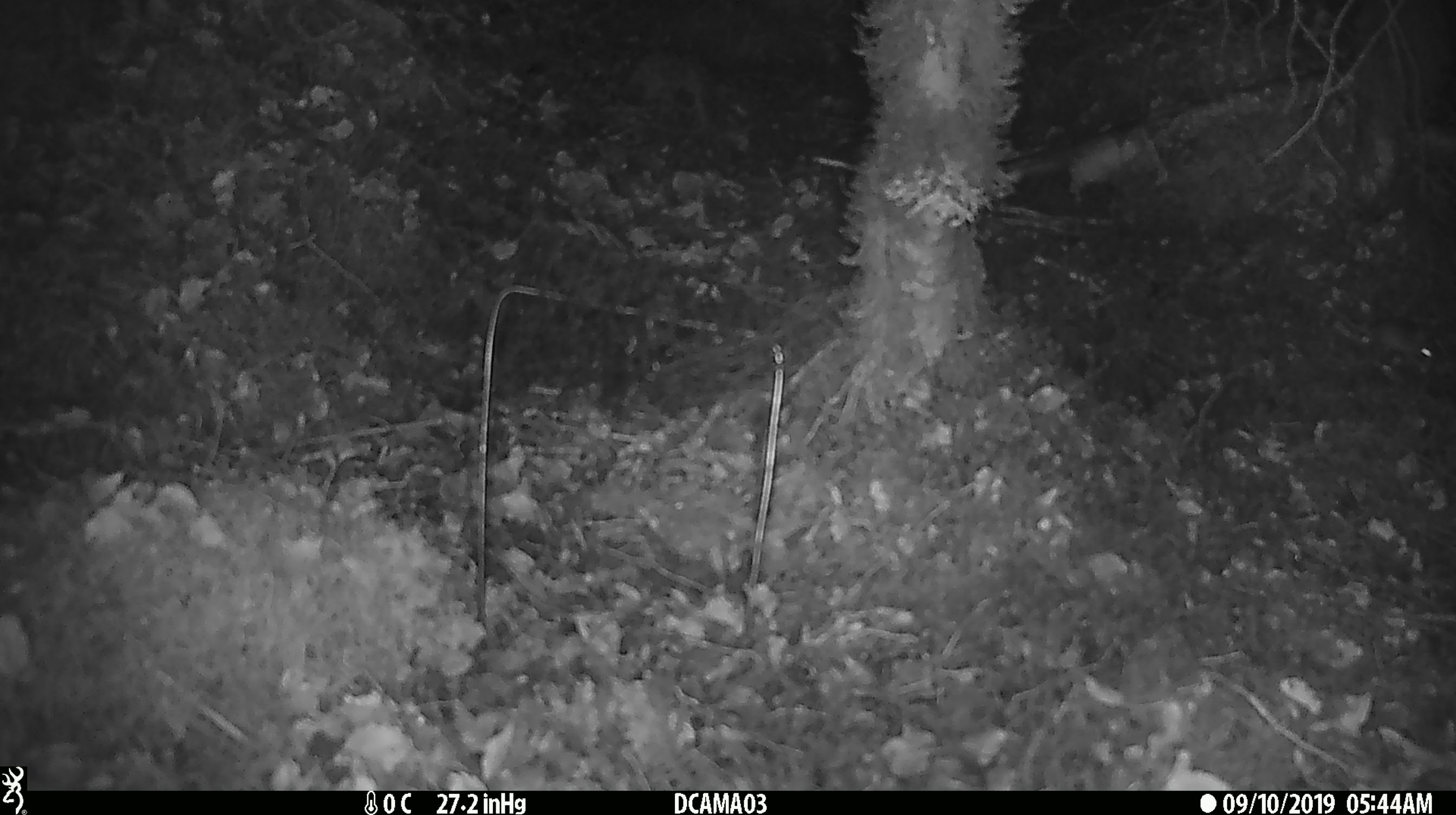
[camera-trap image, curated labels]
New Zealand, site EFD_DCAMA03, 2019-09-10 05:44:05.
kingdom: Animalia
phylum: Chordata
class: Mammalia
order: Rodentia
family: Muridae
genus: Mus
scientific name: Mus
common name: mouse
Mouse (Mus).